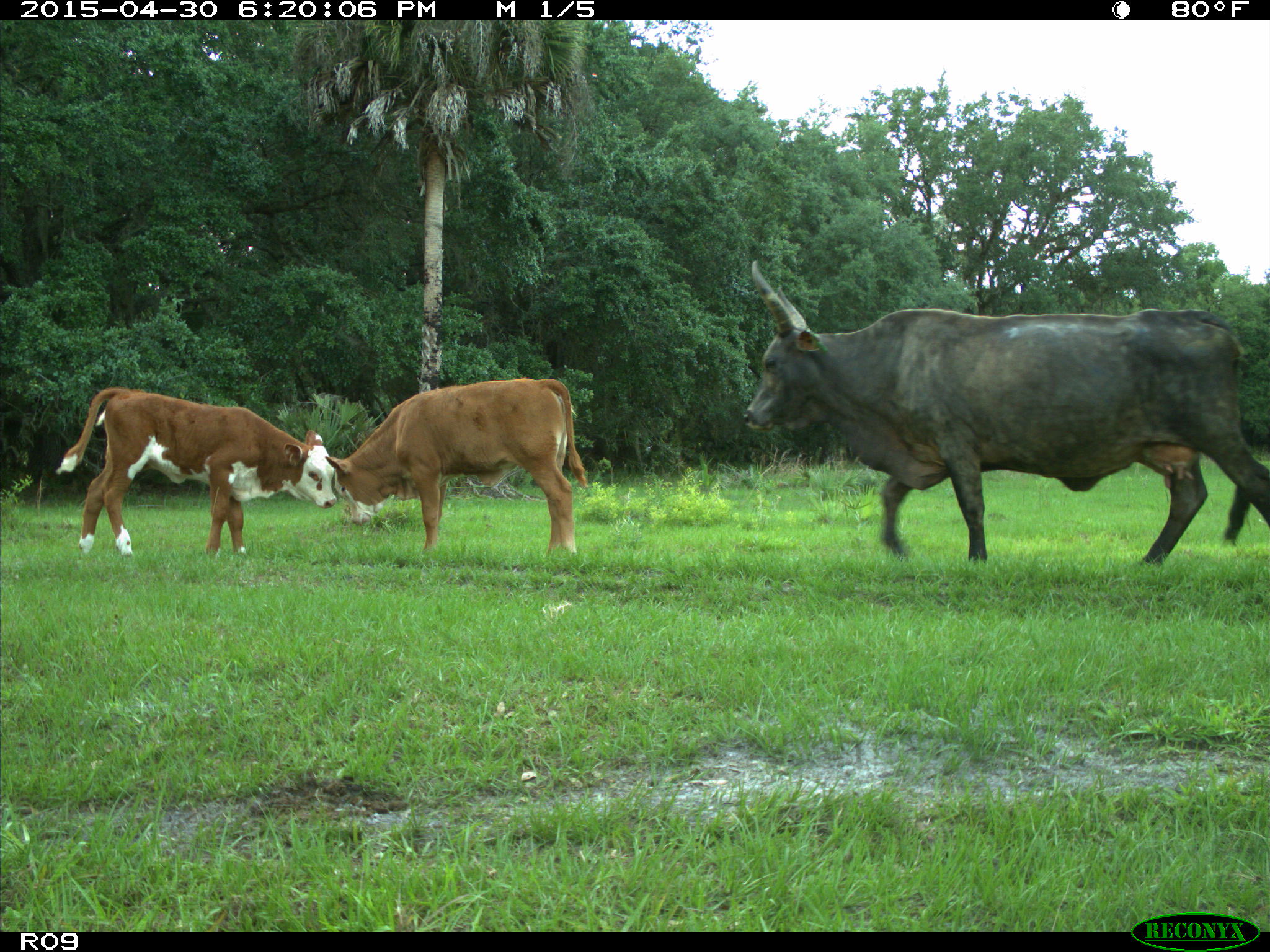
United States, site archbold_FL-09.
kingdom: Animalia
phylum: Chordata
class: Mammalia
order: Artiodactyla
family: Bovidae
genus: Bos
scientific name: Bos taurus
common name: domestic cow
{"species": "Bos taurus (domestic cow)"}